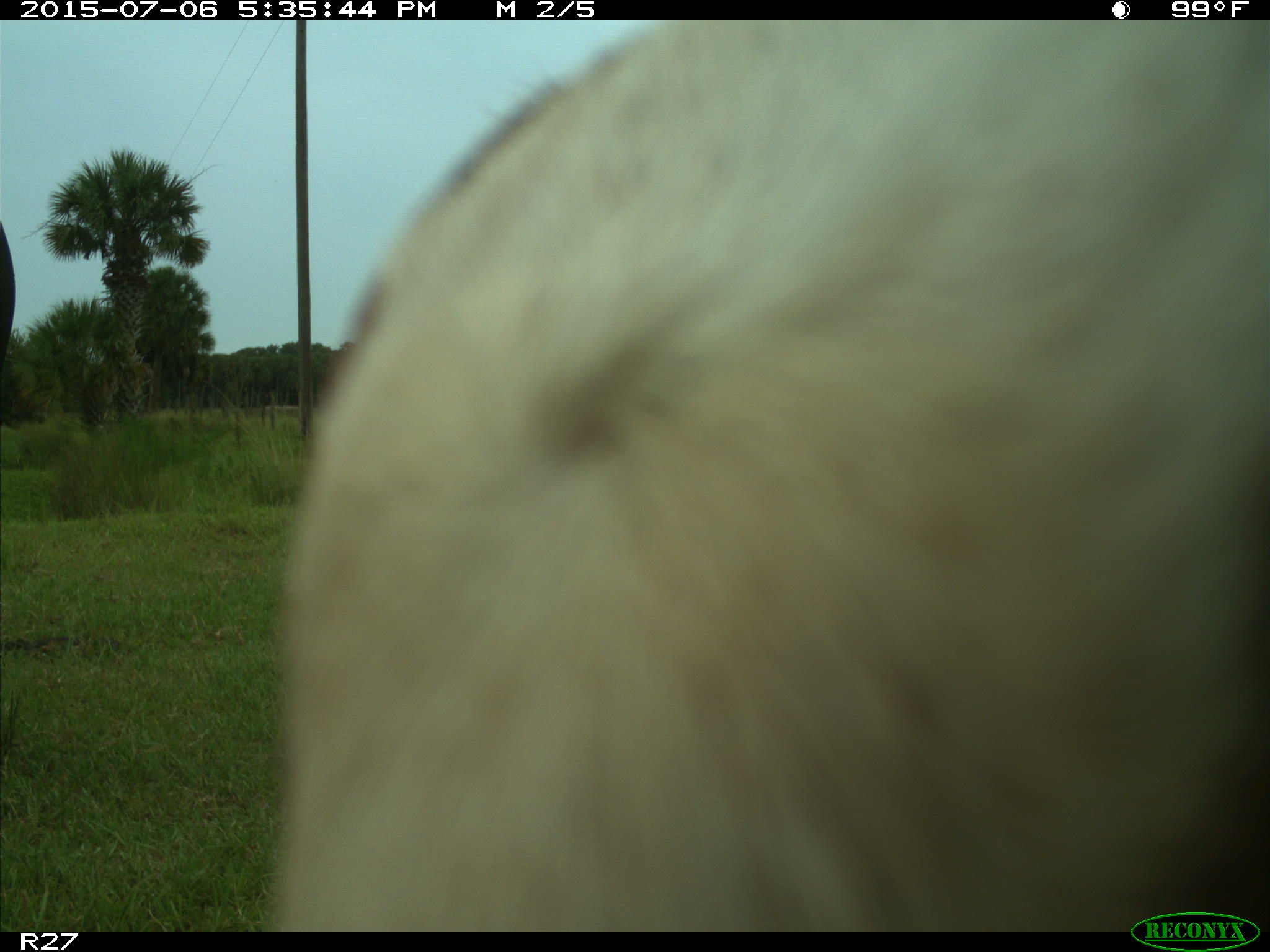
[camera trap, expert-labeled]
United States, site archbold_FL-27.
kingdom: Animalia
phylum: Chordata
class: Mammalia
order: Artiodactyla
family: Bovidae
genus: Bos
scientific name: Bos taurus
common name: domestic cow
Bos taurus (domestic cow).